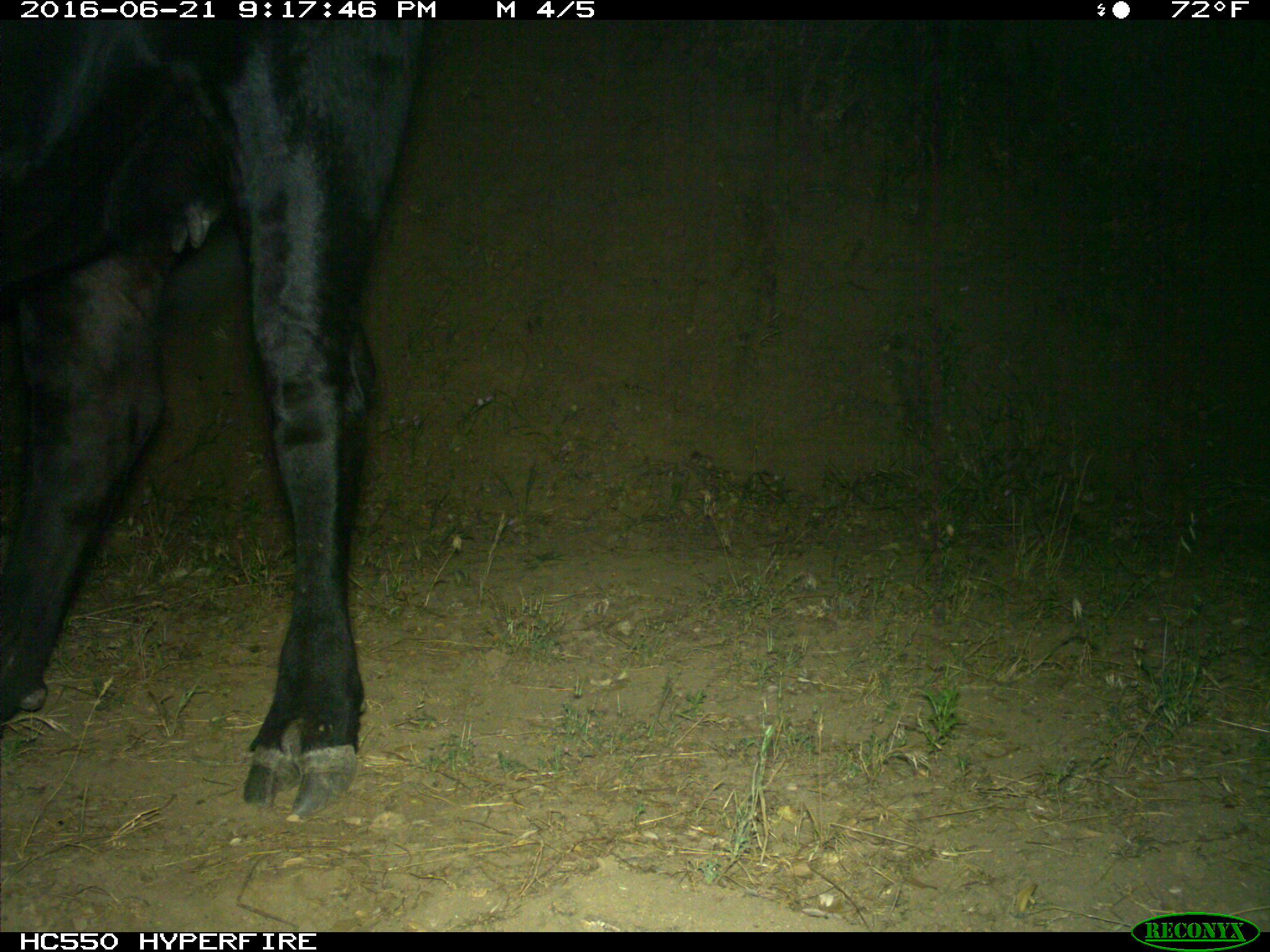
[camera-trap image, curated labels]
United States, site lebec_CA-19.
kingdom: Animalia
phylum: Chordata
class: Mammalia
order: Artiodactyla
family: Bovidae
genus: Bos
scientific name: Bos taurus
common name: domestic cow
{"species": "Bos taurus (domestic cow)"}